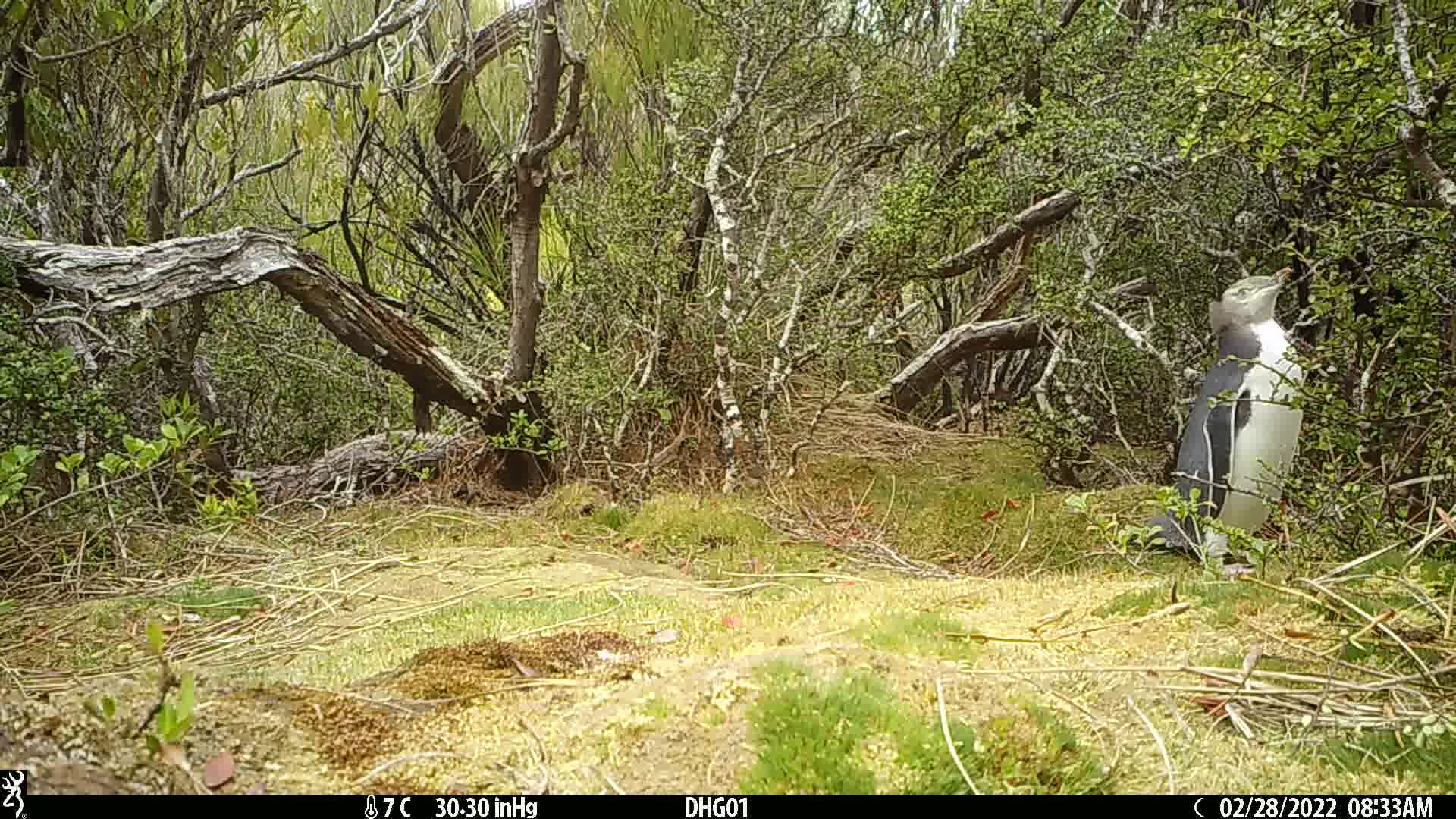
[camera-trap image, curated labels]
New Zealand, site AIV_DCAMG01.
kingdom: Animalia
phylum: Chordata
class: Aves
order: Sphenisciformes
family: Spheniscidae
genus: Megadyptes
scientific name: Megadyptes antipodes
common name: yellow-eyed penguin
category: yellow eyed penguin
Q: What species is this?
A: Yellow eyed penguin (yellow-eyed penguin) (Megadyptes antipodes).